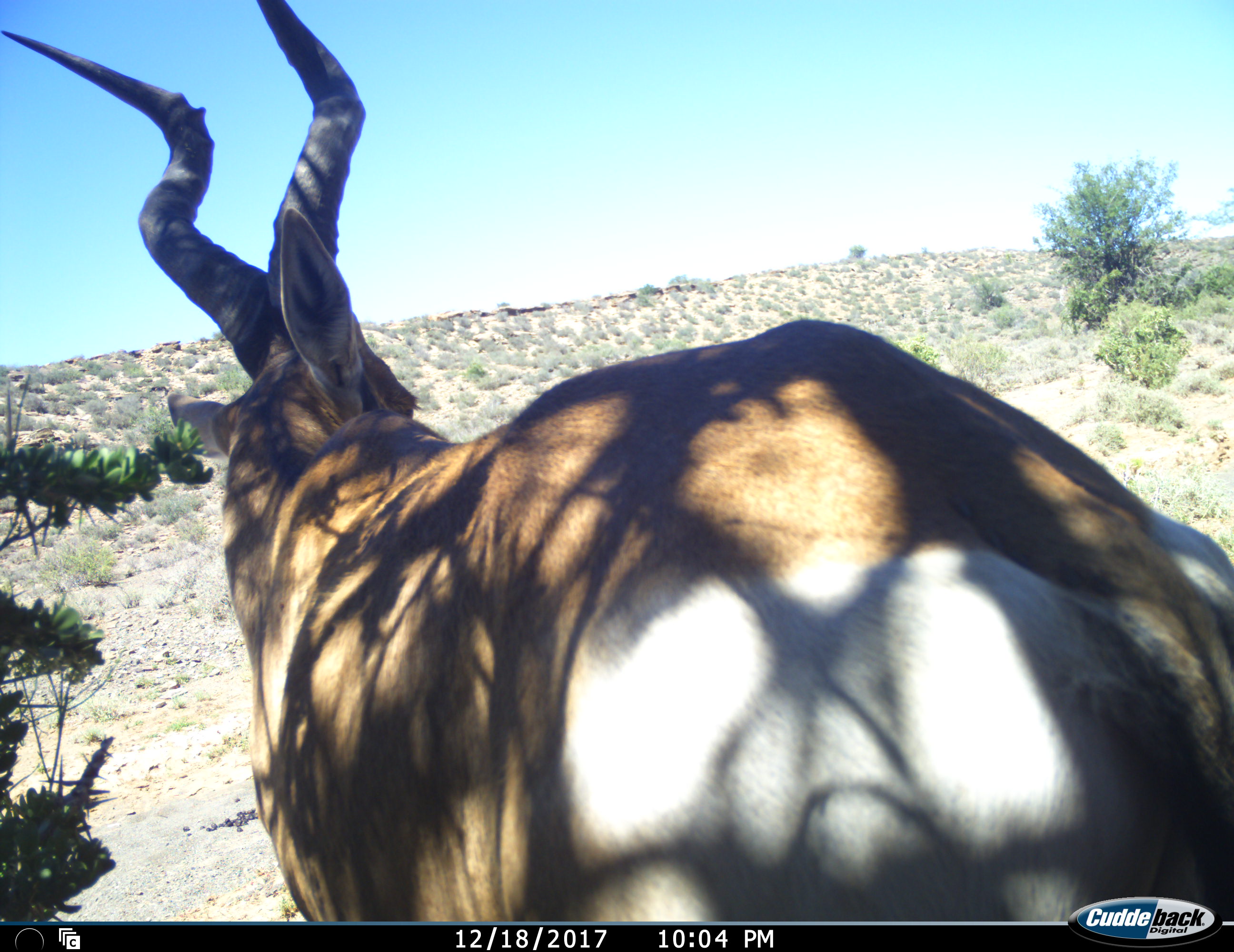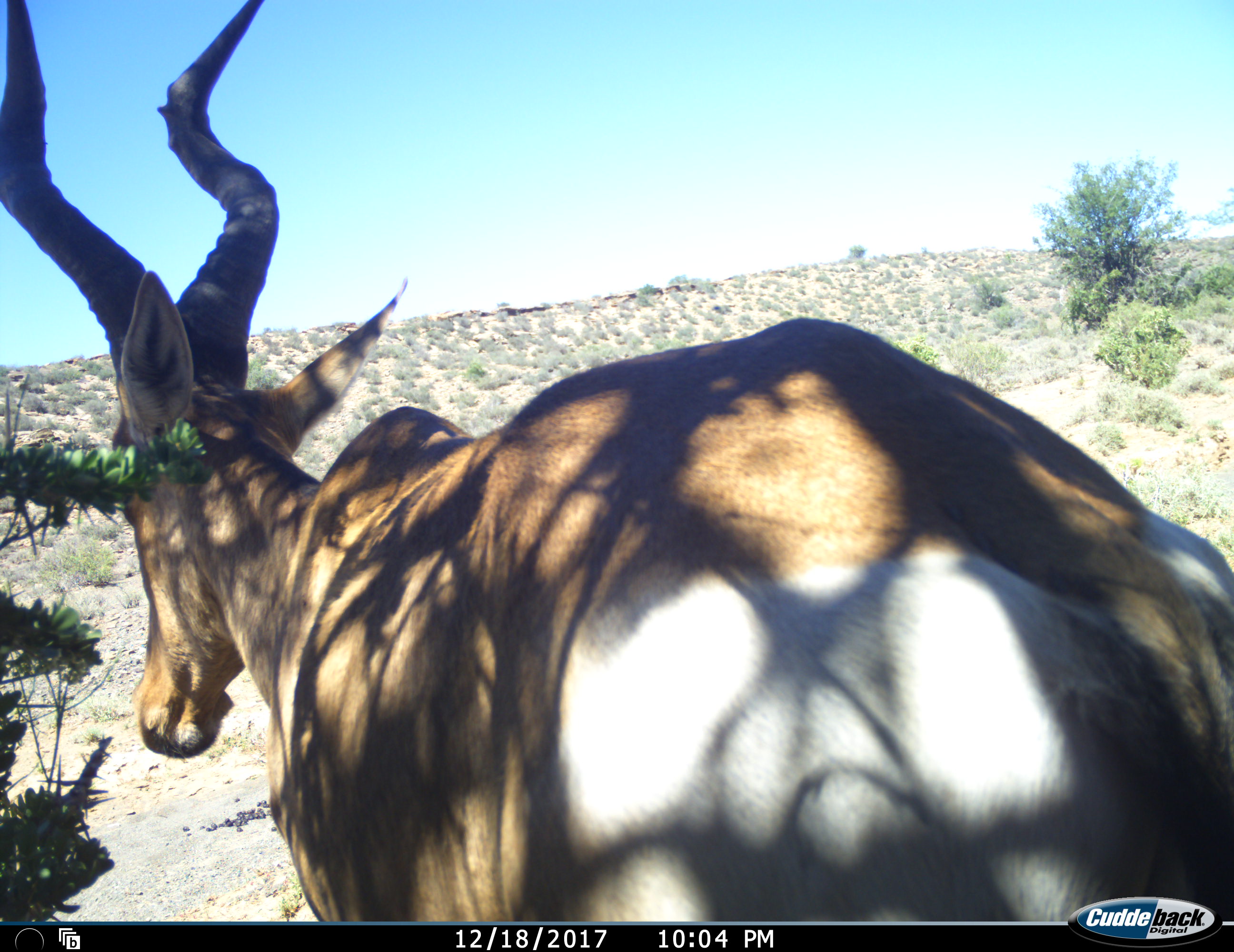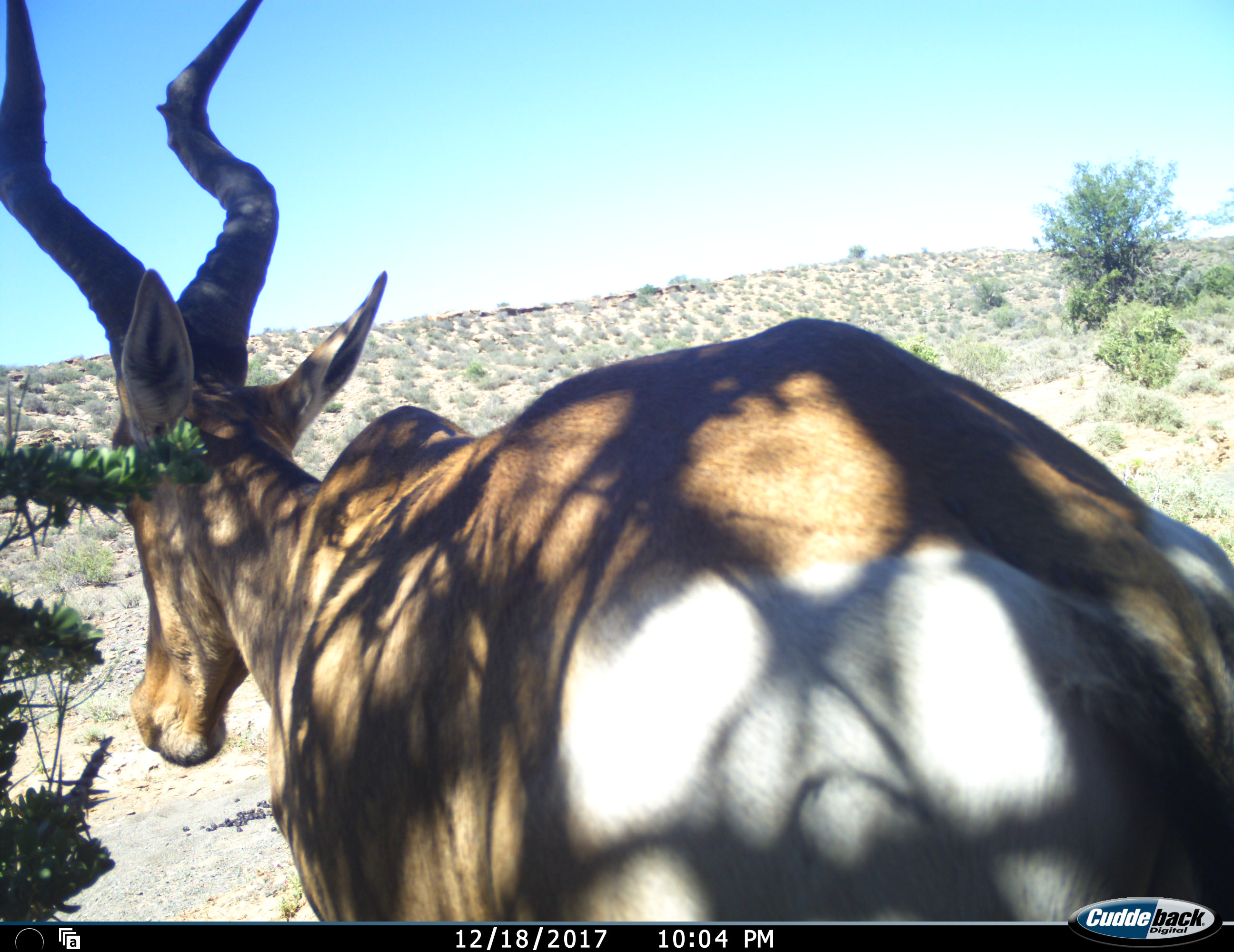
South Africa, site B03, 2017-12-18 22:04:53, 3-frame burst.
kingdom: Animalia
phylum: Chordata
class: Mammalia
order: Artiodactyla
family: Bovidae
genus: Alcelaphus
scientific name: Alcelaphus buselaphus caama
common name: red hartebeest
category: hartebeestred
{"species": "hartebeestred (red hartebeest) (Alcelaphus buselaphus caama)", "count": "1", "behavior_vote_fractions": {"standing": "100%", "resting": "0%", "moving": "0%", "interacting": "0%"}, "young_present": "0%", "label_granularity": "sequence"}